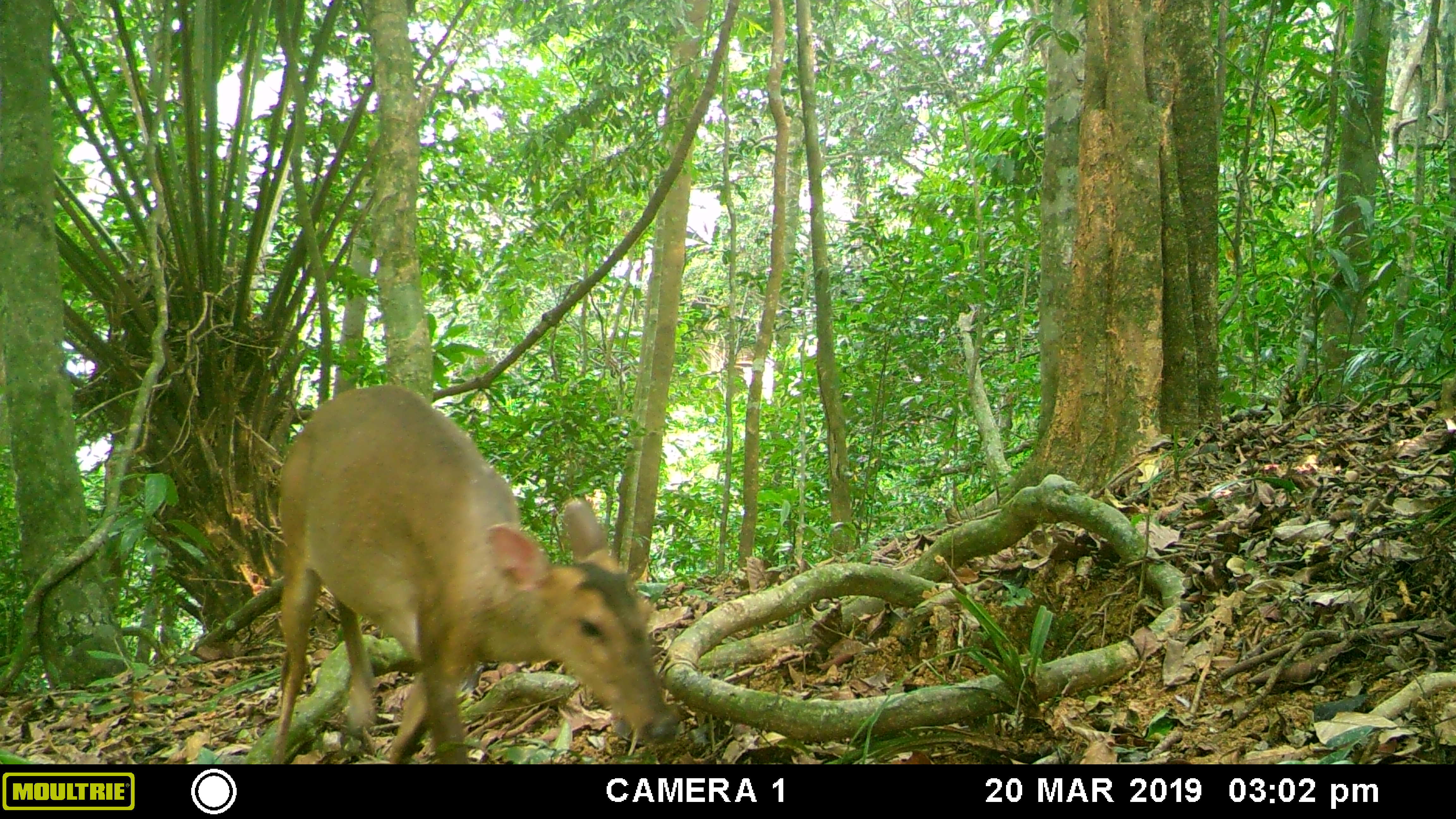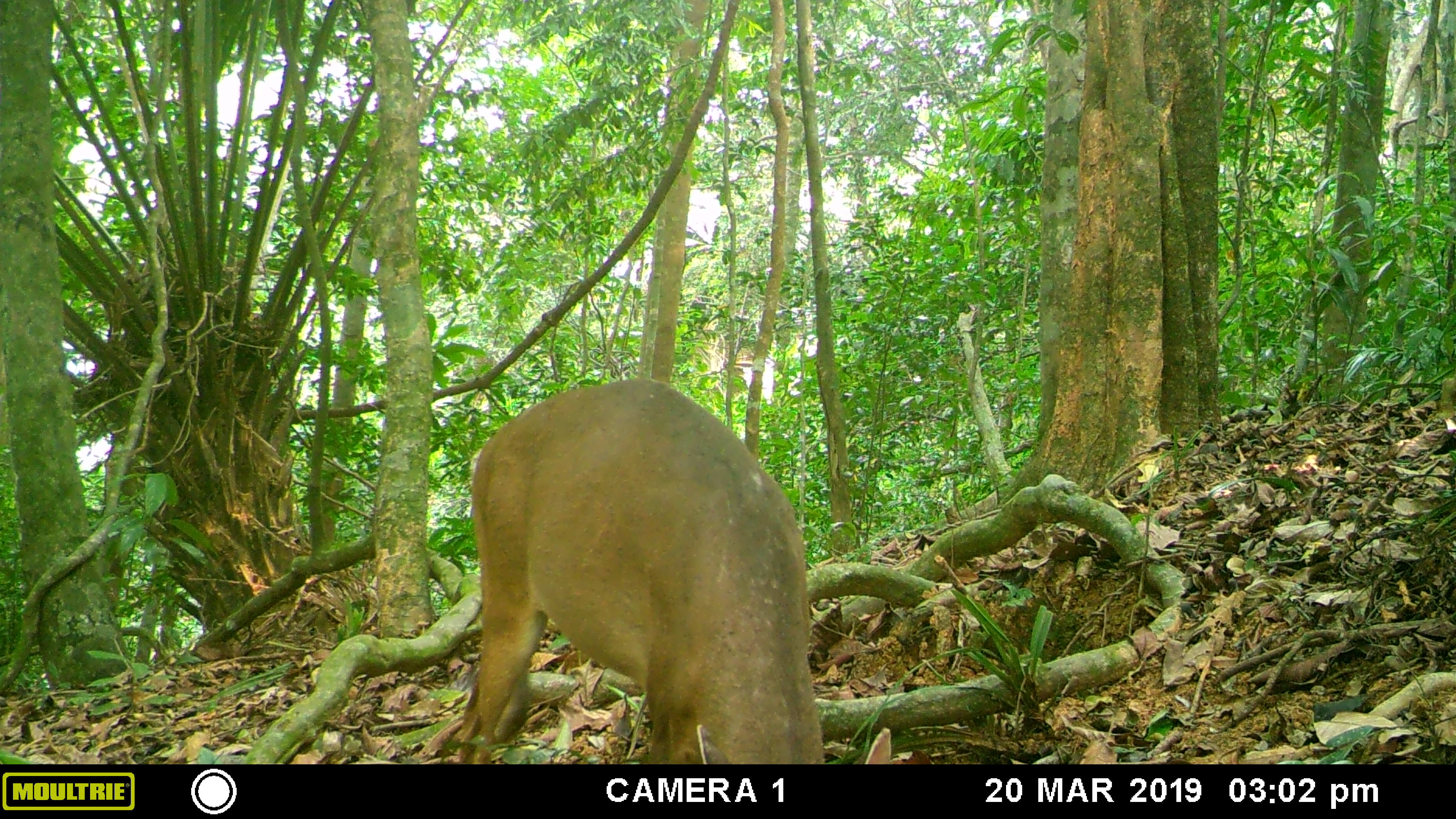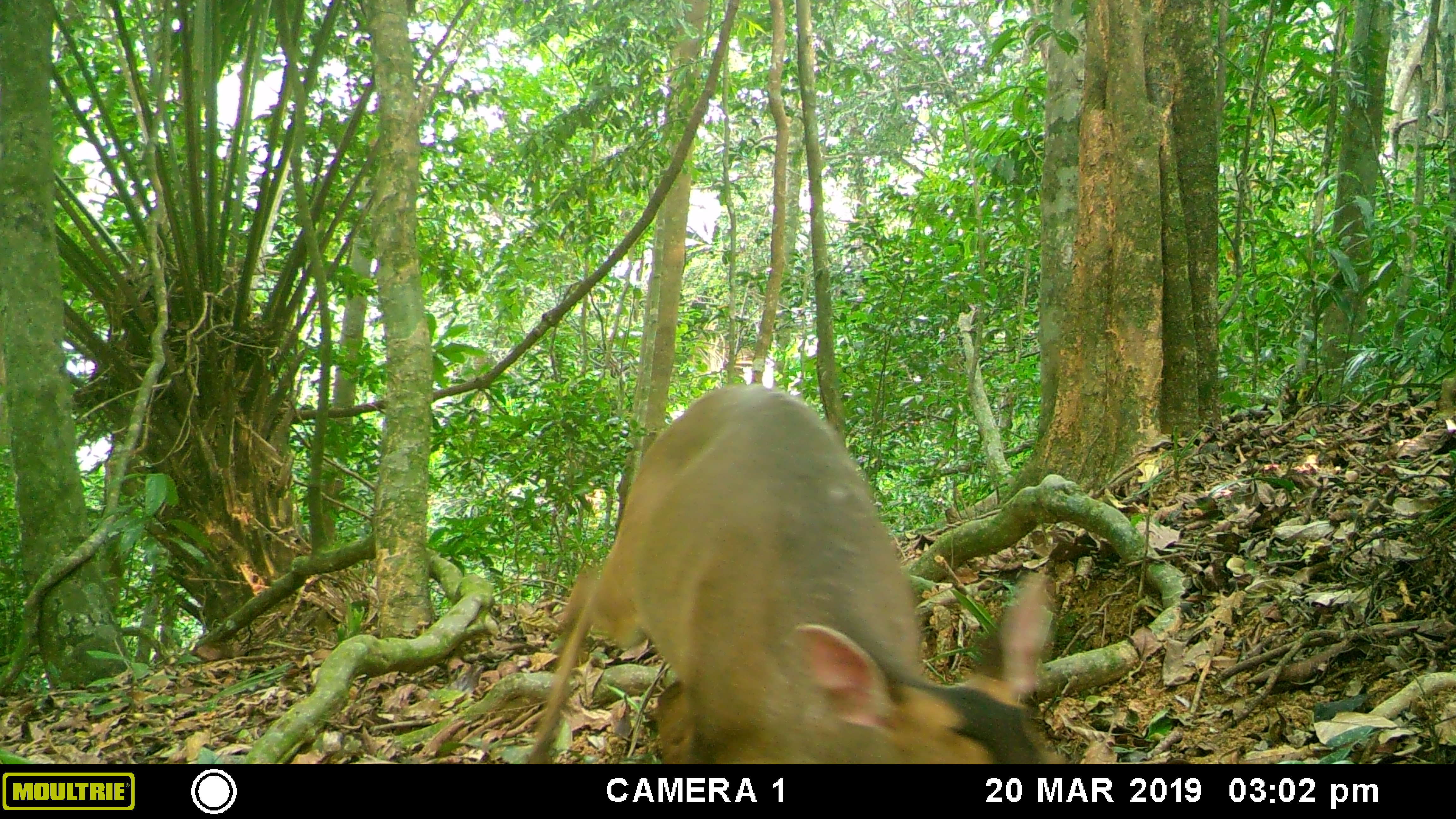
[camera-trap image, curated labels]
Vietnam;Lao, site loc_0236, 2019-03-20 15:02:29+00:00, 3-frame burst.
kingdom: Animalia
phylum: Chordata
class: Mammalia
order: Artiodactyla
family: Cervidae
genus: Muntiacus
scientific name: Muntiacus vuquangensis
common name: large-antlered muntjac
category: large antlered muntjac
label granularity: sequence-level